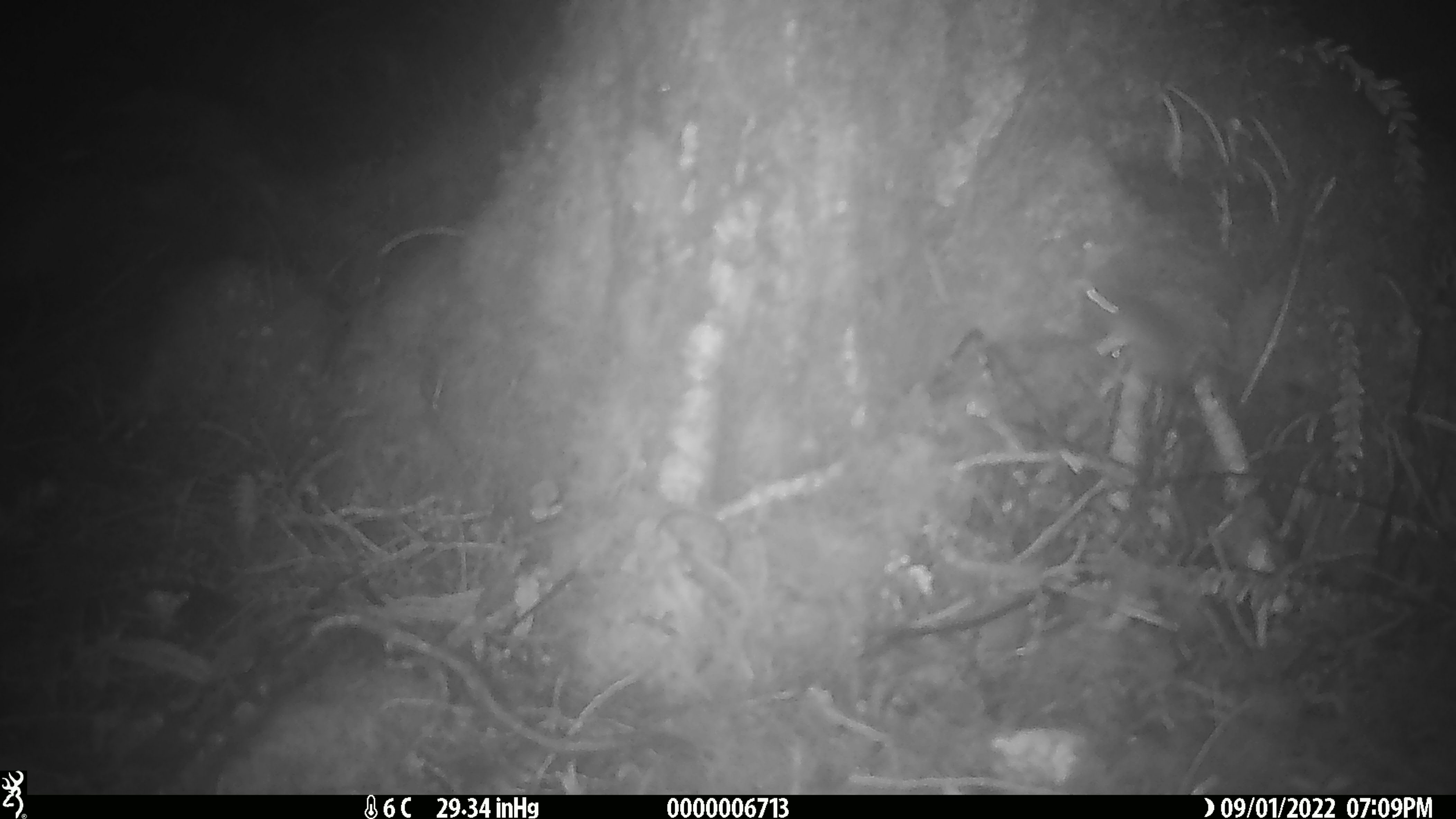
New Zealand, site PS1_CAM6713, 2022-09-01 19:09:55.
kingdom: Animalia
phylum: Chordata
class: Mammalia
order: Rodentia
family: Muridae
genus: Mus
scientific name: Mus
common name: mouse